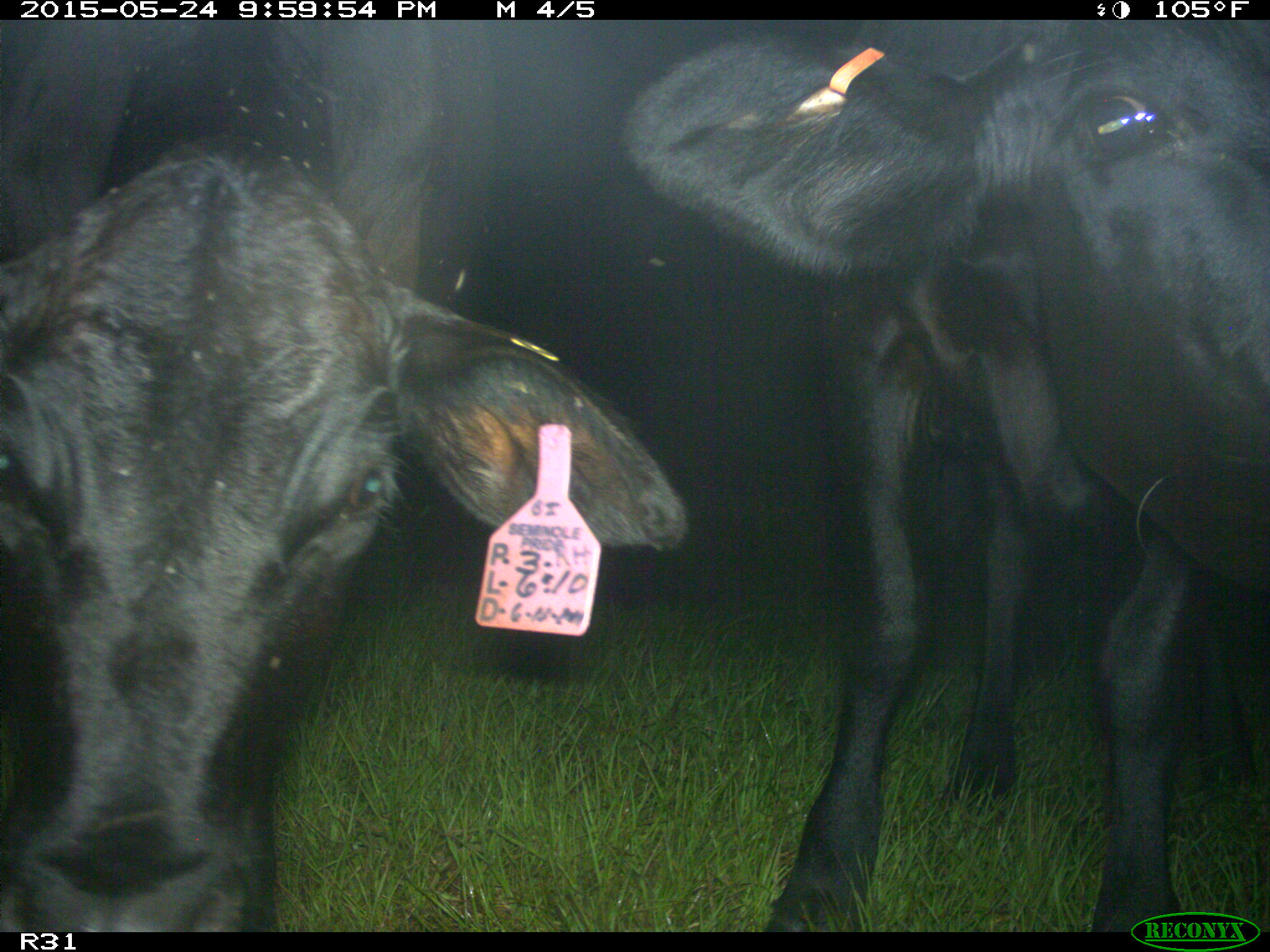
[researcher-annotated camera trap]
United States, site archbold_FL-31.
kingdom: Animalia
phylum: Chordata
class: Mammalia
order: Artiodactyla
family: Bovidae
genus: Bos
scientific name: Bos taurus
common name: domestic cow